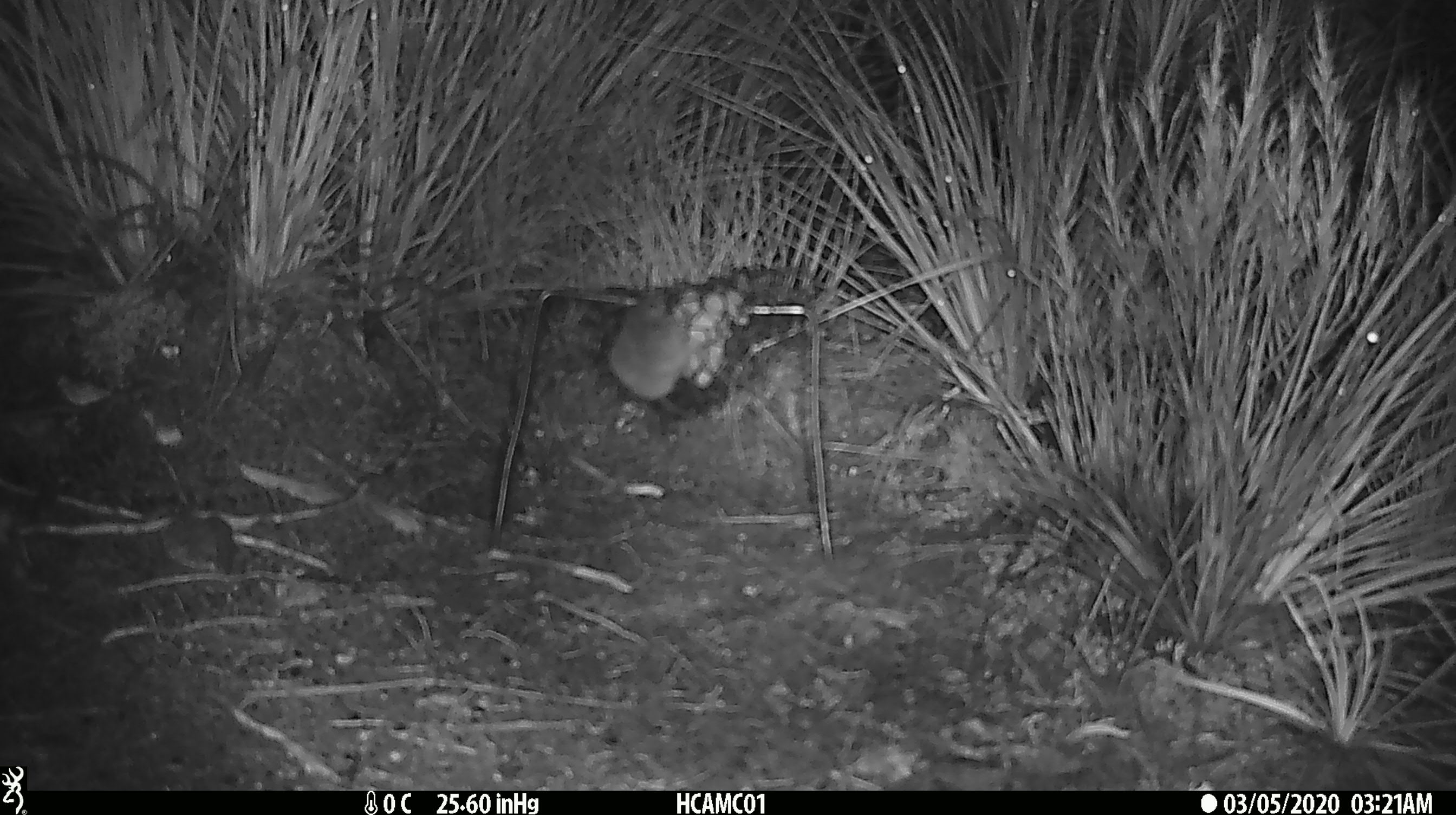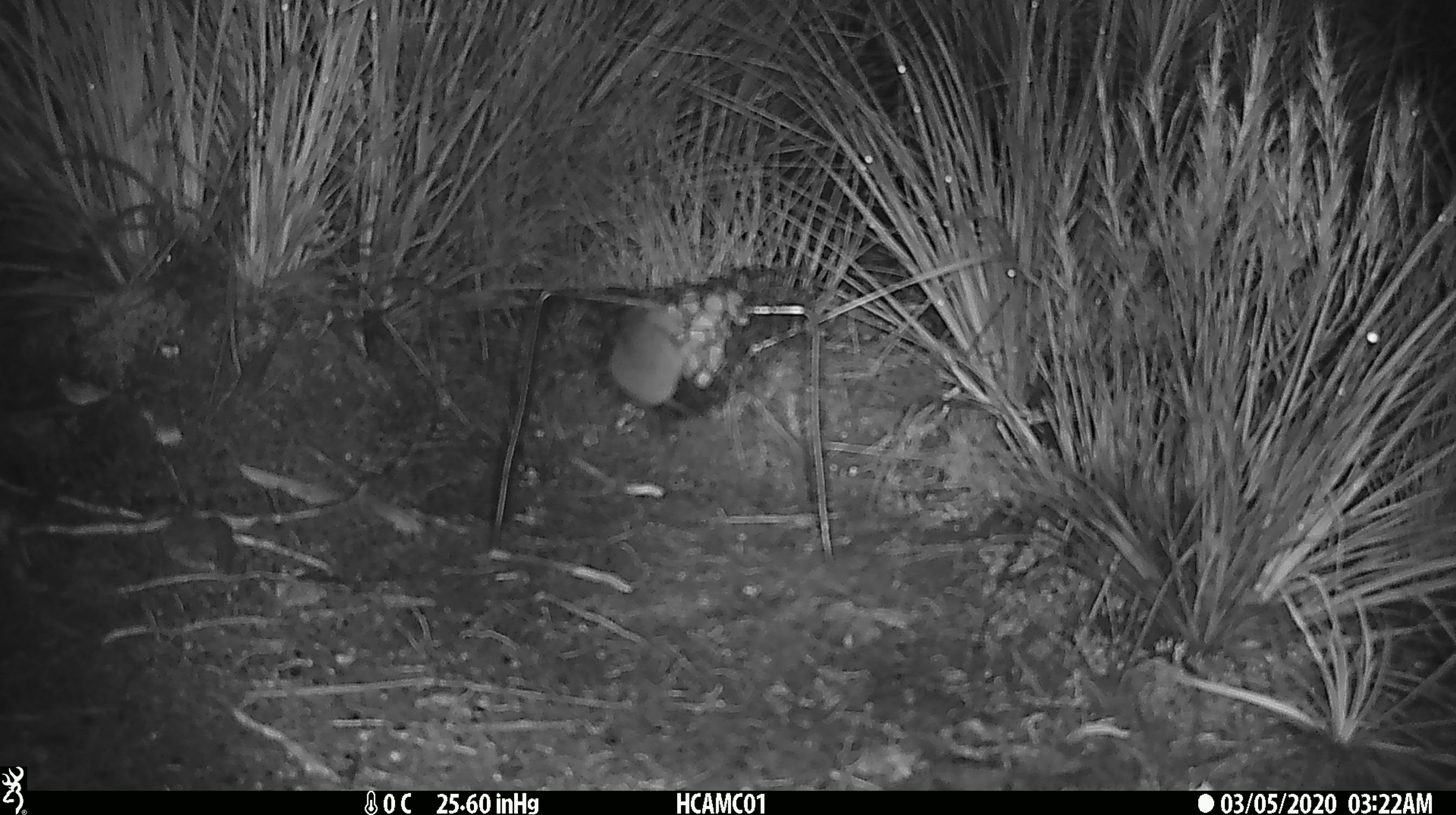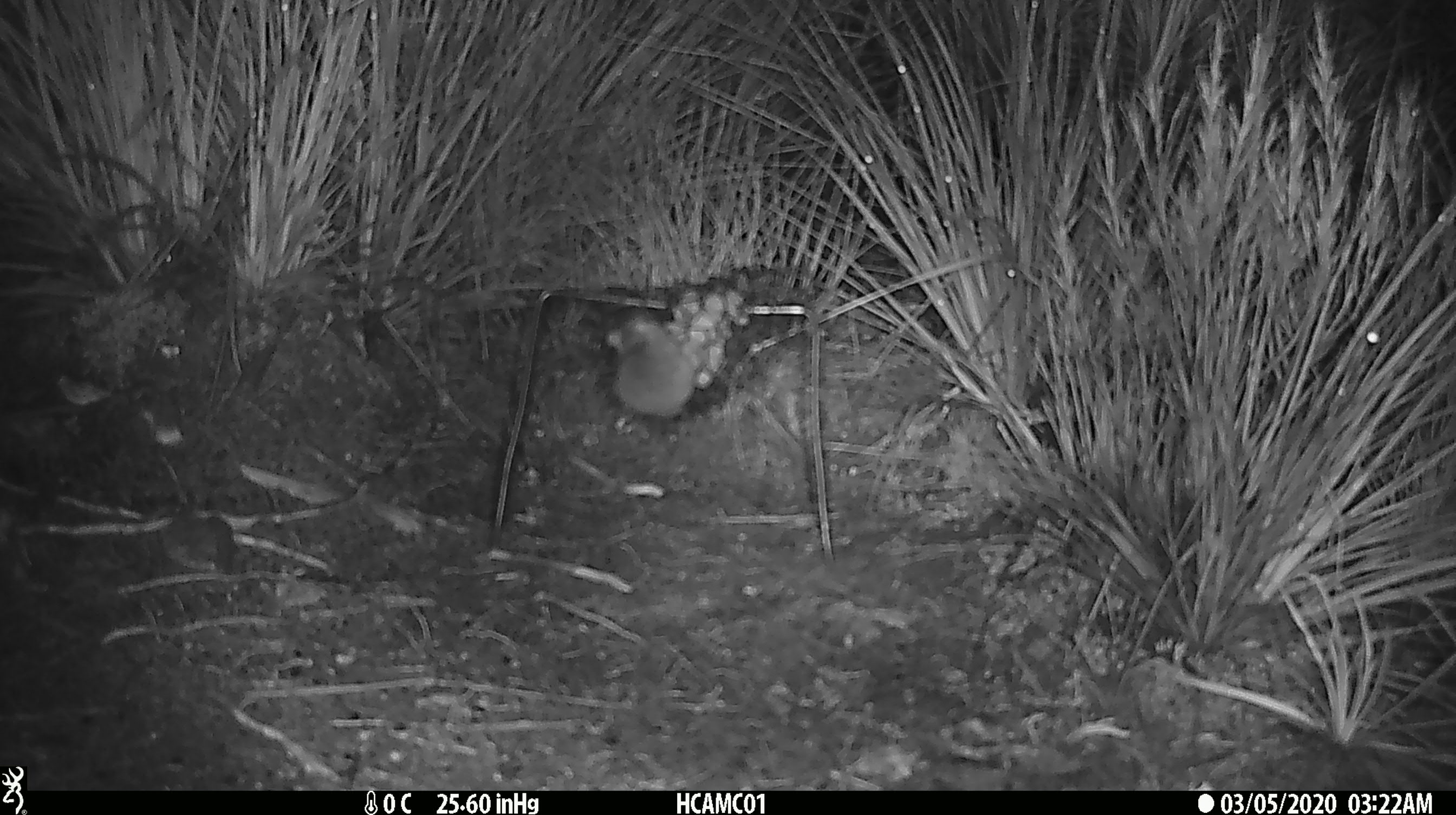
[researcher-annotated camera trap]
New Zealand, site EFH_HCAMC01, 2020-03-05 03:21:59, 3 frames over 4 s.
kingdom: Animalia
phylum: Chordata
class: Mammalia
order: Rodentia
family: Muridae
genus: Mus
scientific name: Mus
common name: mouse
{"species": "mouse (Mus)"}